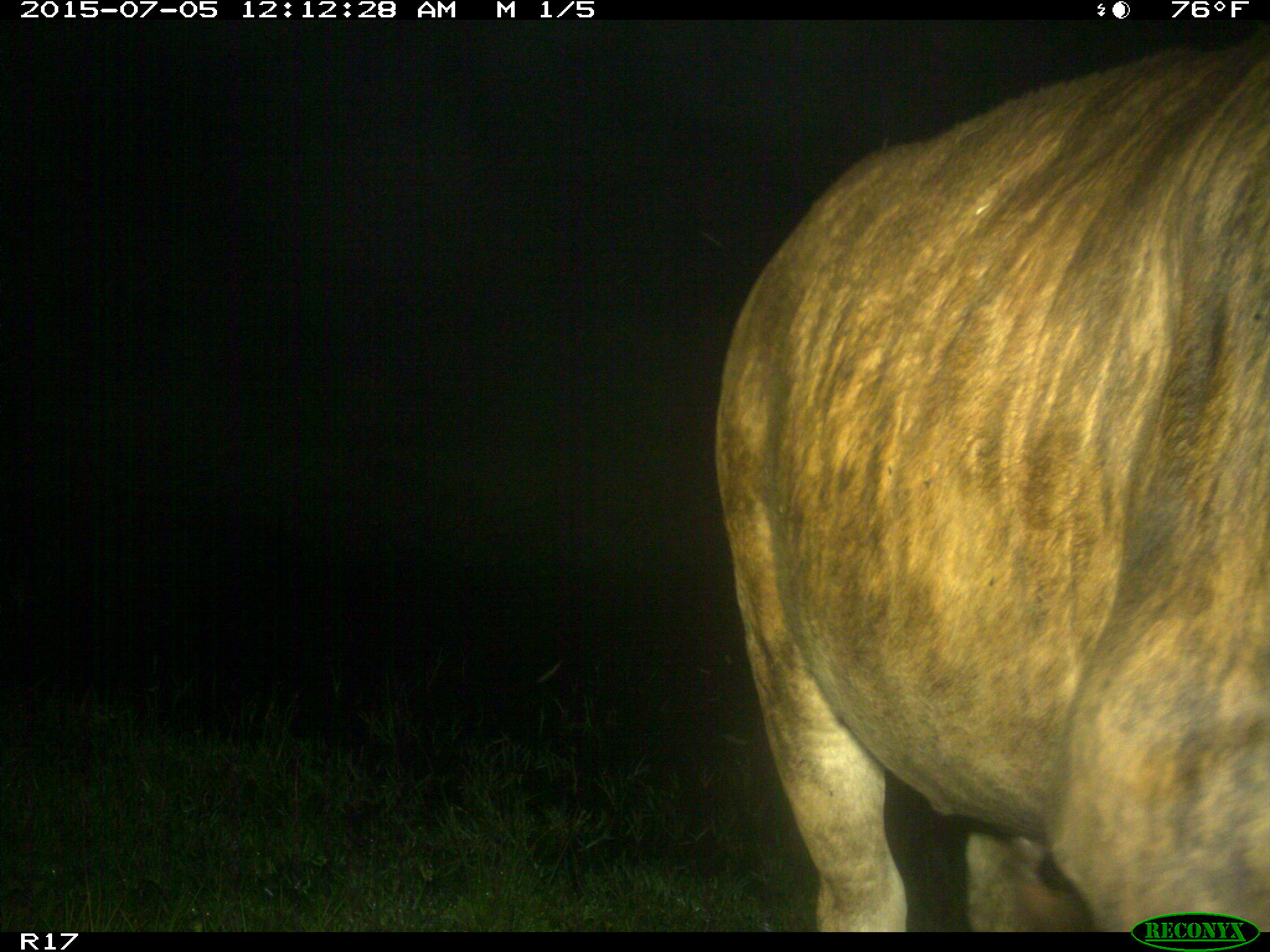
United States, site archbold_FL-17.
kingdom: Animalia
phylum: Chordata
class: Mammalia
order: Artiodactyla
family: Bovidae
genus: Bos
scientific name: Bos taurus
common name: domestic cow